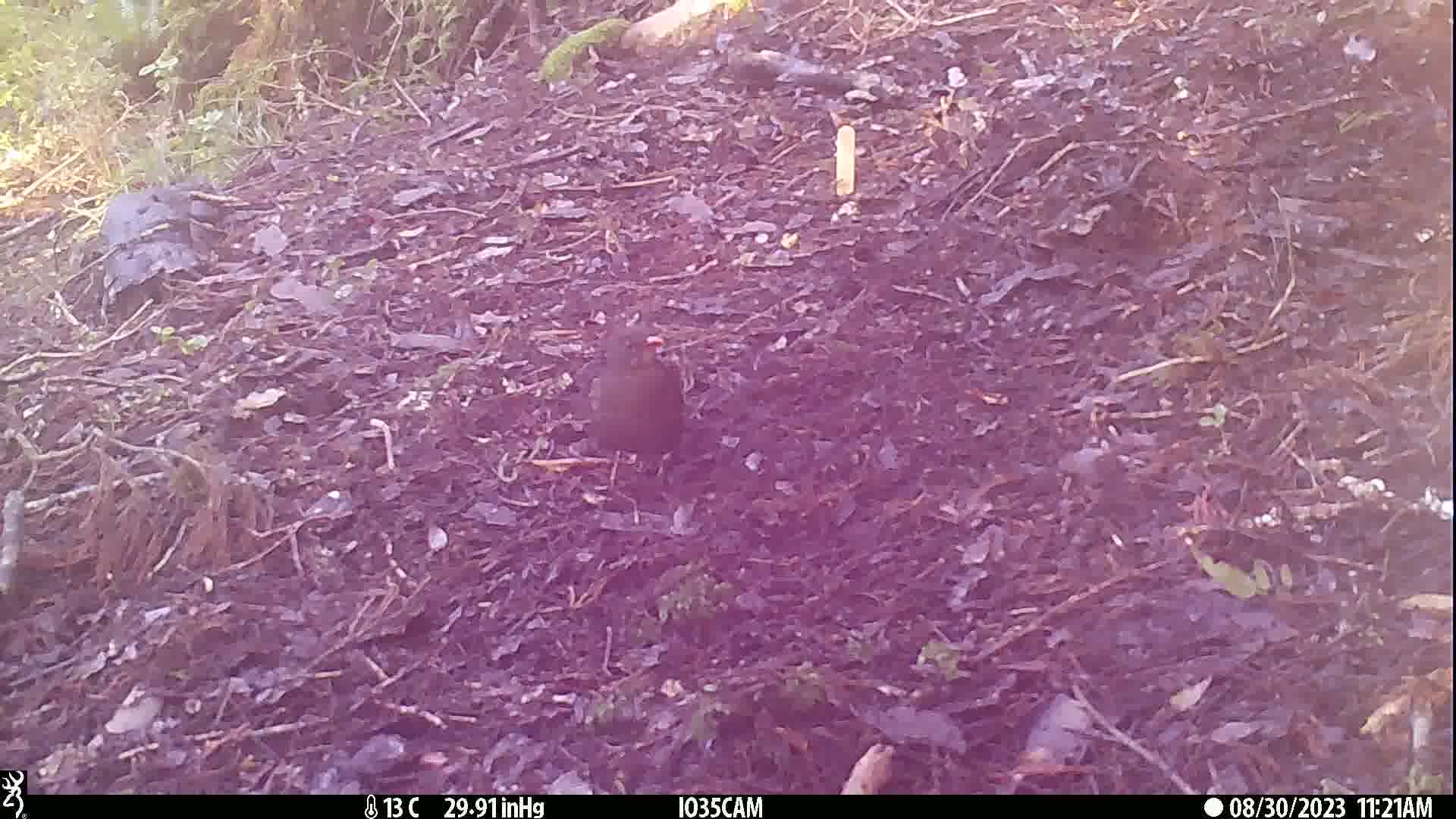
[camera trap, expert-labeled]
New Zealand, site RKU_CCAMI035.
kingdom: Animalia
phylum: Chordata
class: Aves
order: Passeriformes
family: Turdidae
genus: Turdus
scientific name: Turdus merula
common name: eurasian blackbird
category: blackbird